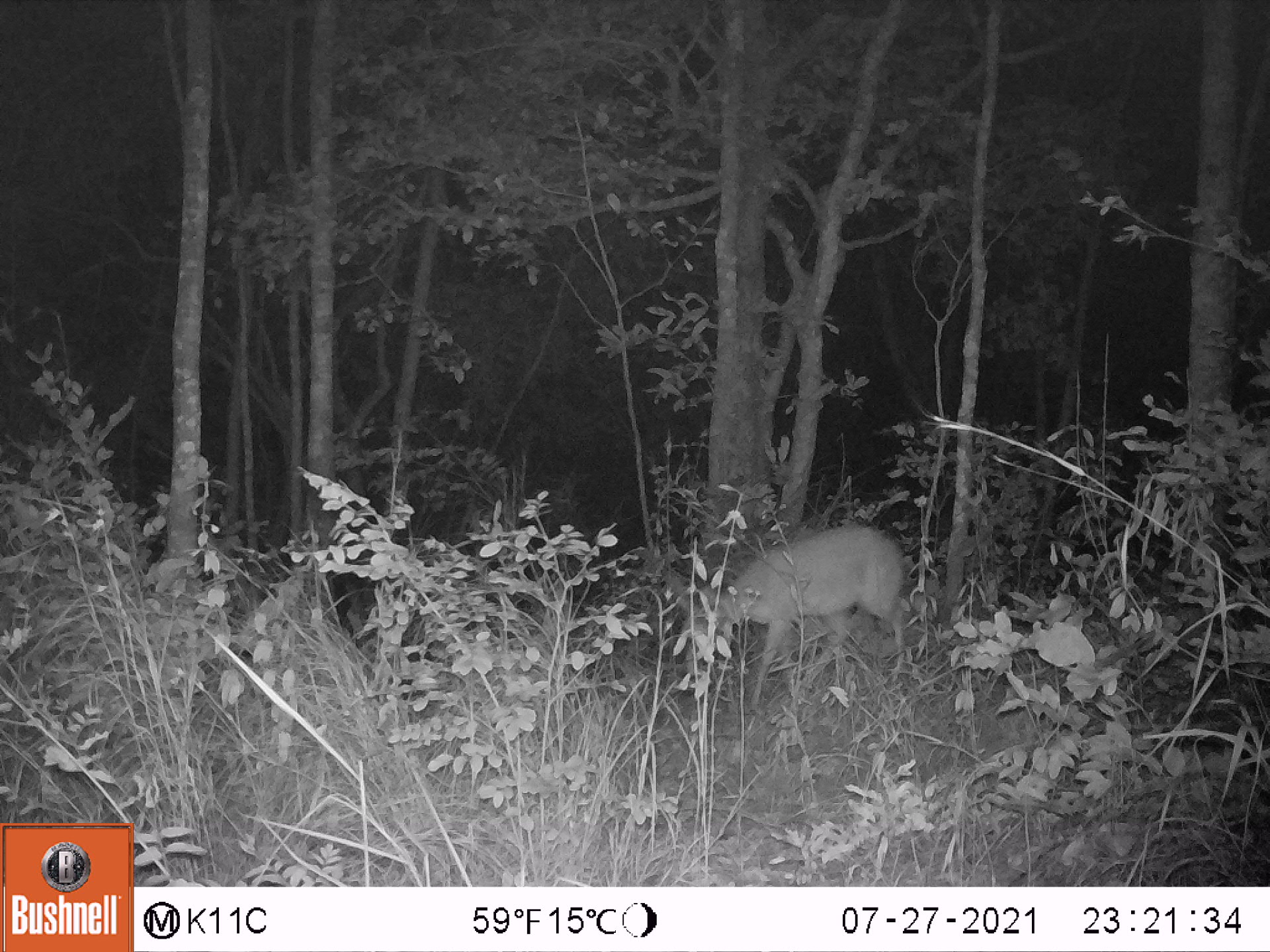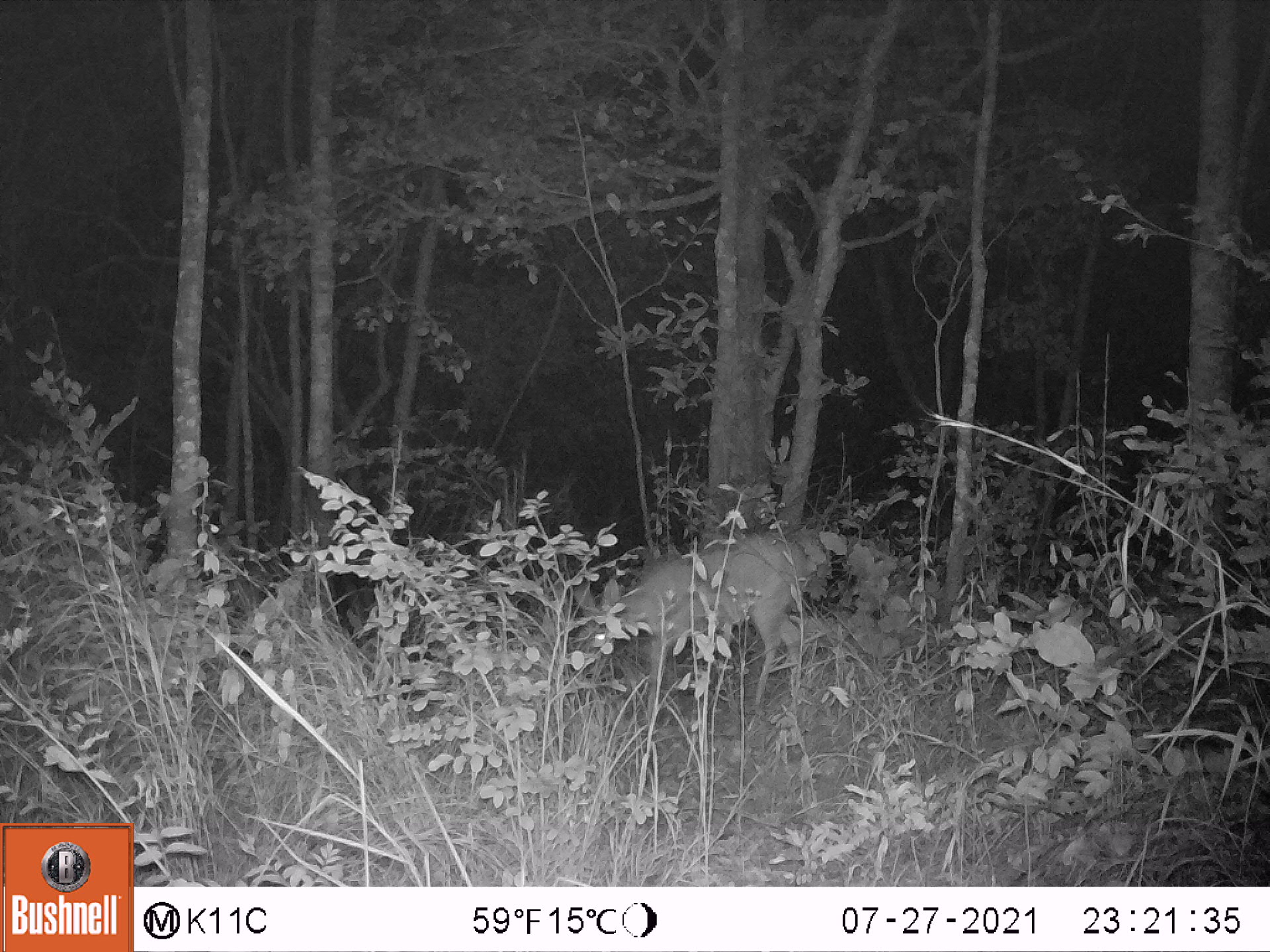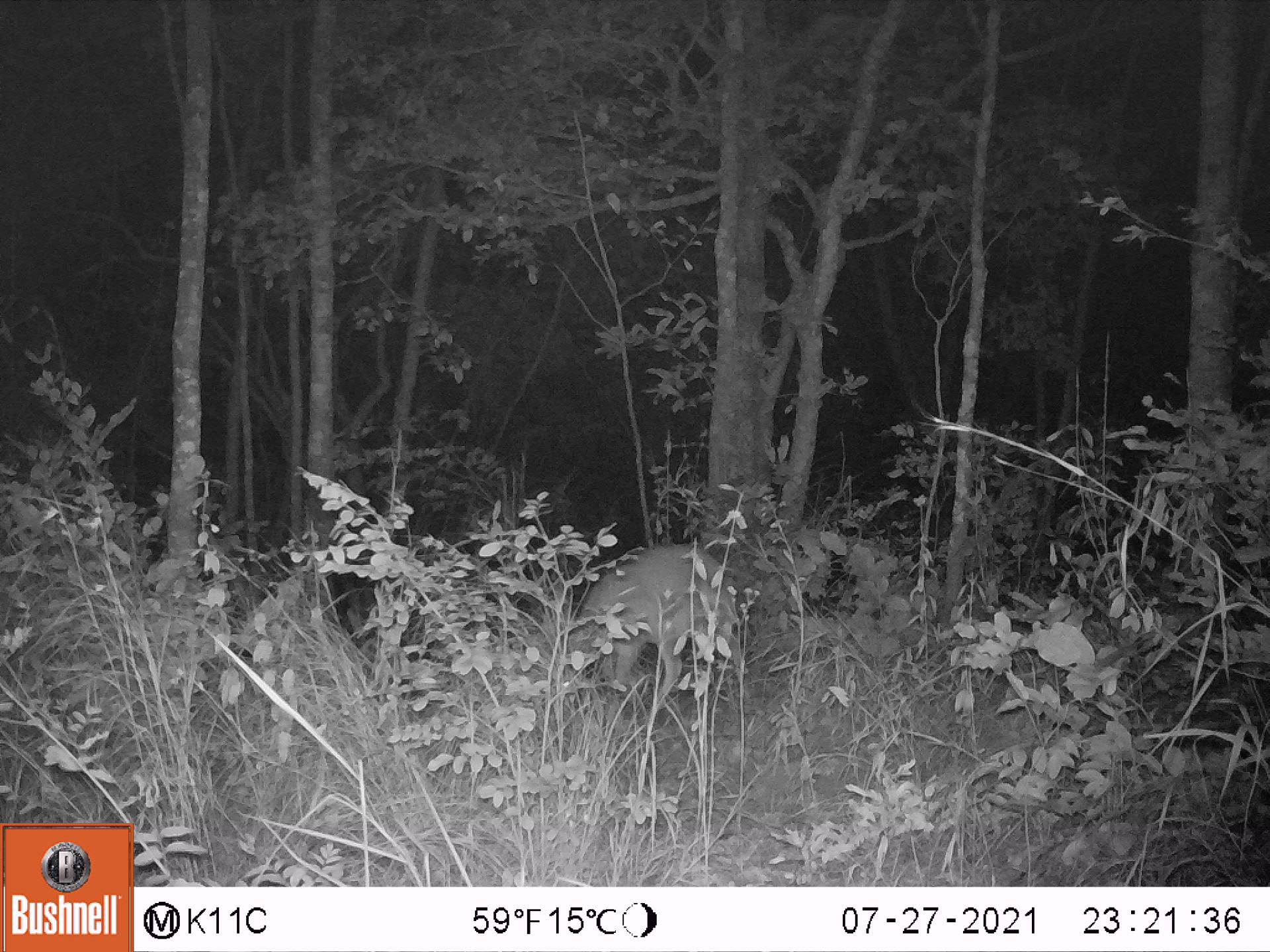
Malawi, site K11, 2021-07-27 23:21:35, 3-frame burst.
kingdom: Animalia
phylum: Chordata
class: Mammalia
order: Artiodactyla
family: Bovidae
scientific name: Antilopinae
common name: small antelope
Small antelope (Antilopinae), count 1.